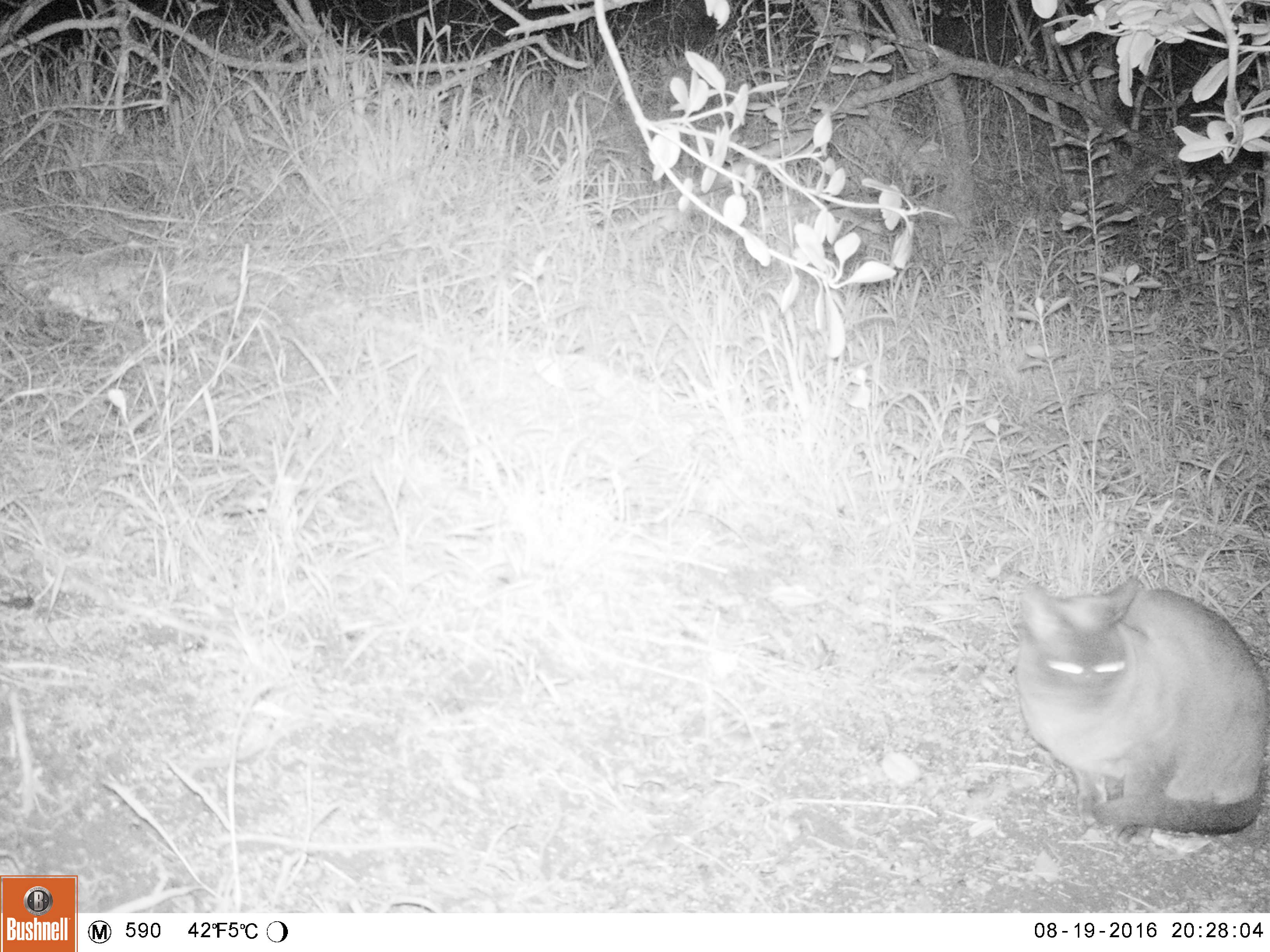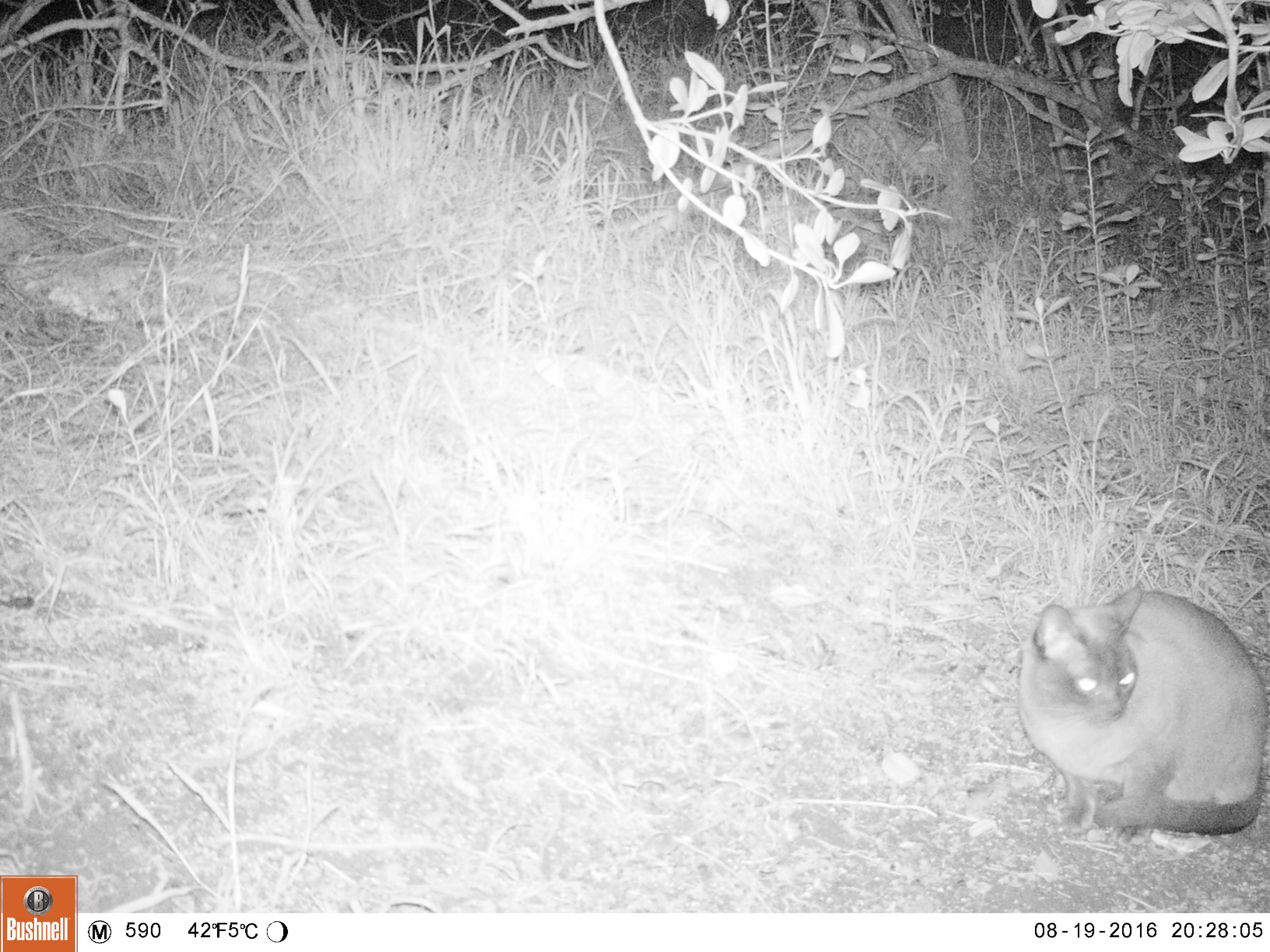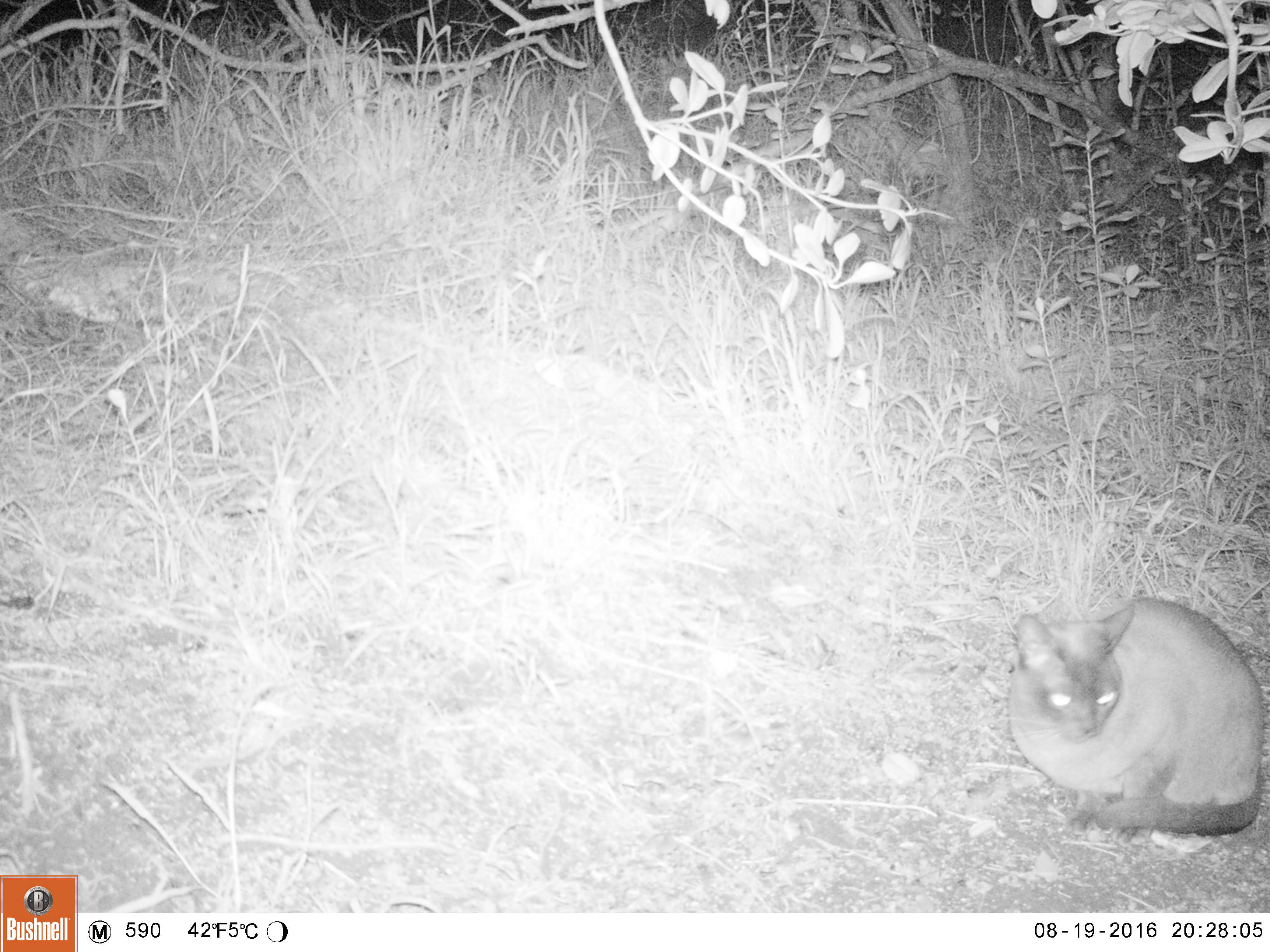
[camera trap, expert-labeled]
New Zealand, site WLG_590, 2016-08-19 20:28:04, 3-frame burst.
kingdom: Animalia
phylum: Chordata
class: Mammalia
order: Carnivora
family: Felidae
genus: Felis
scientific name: Felis catus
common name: domestic cat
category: cat